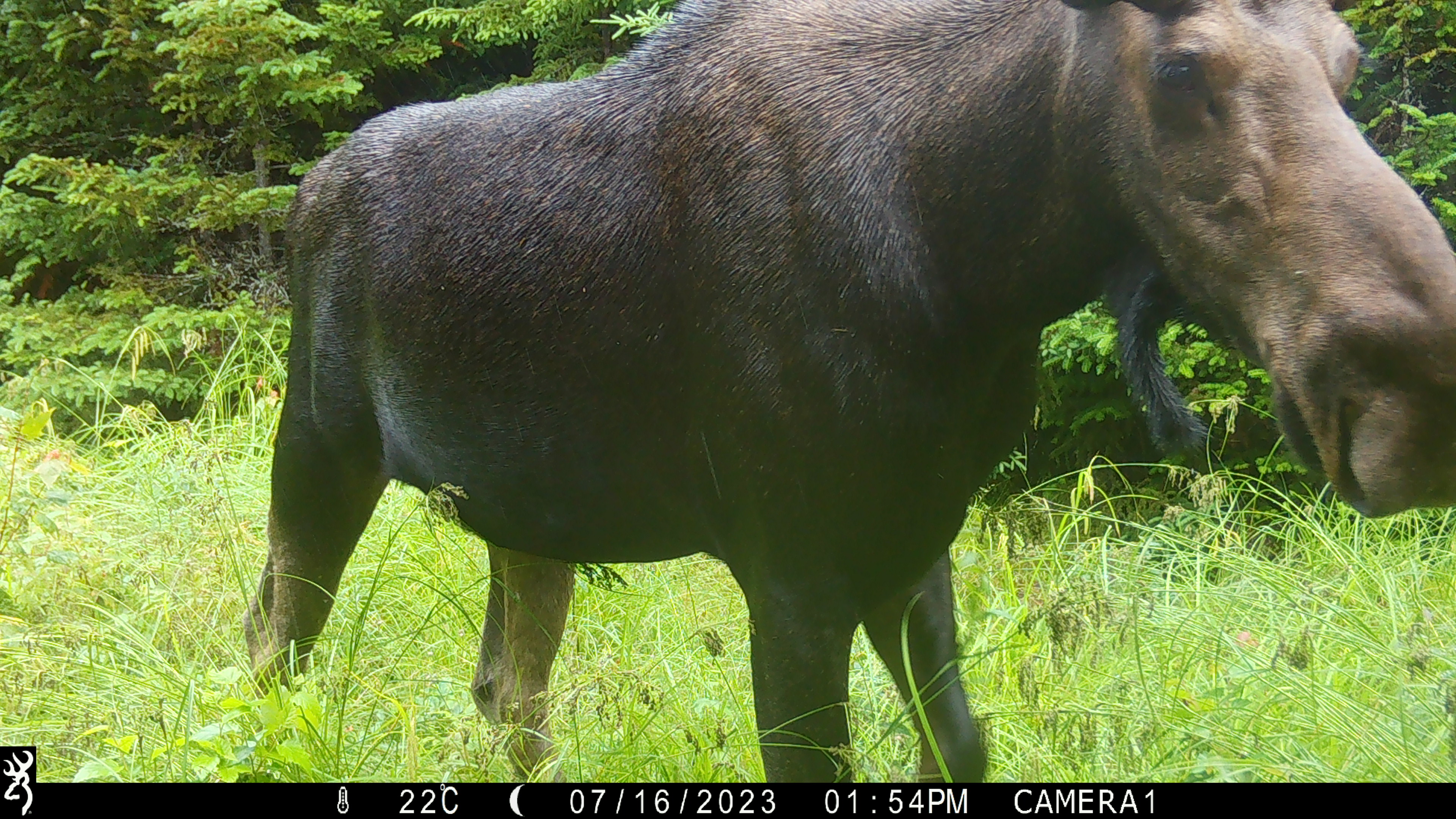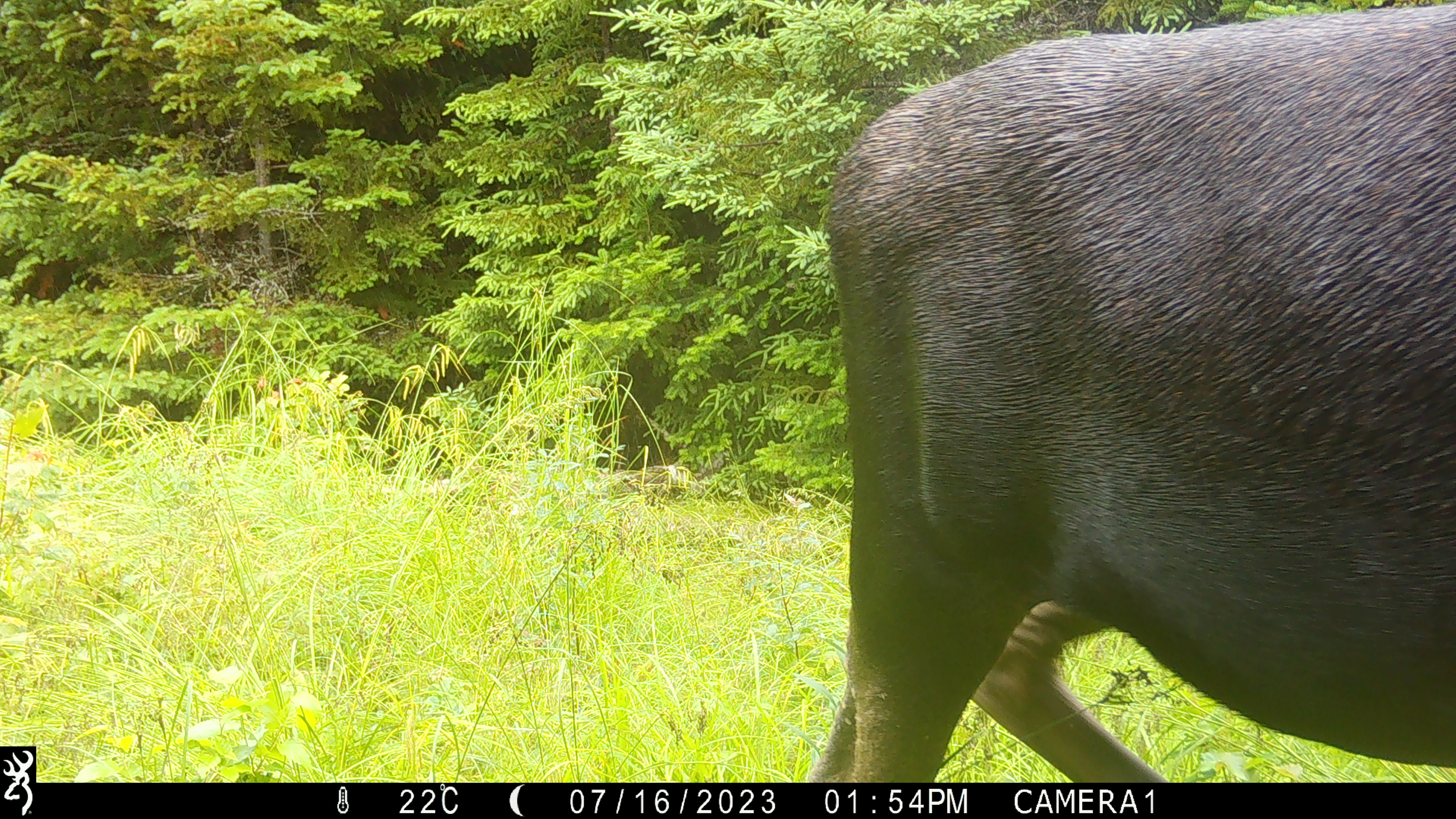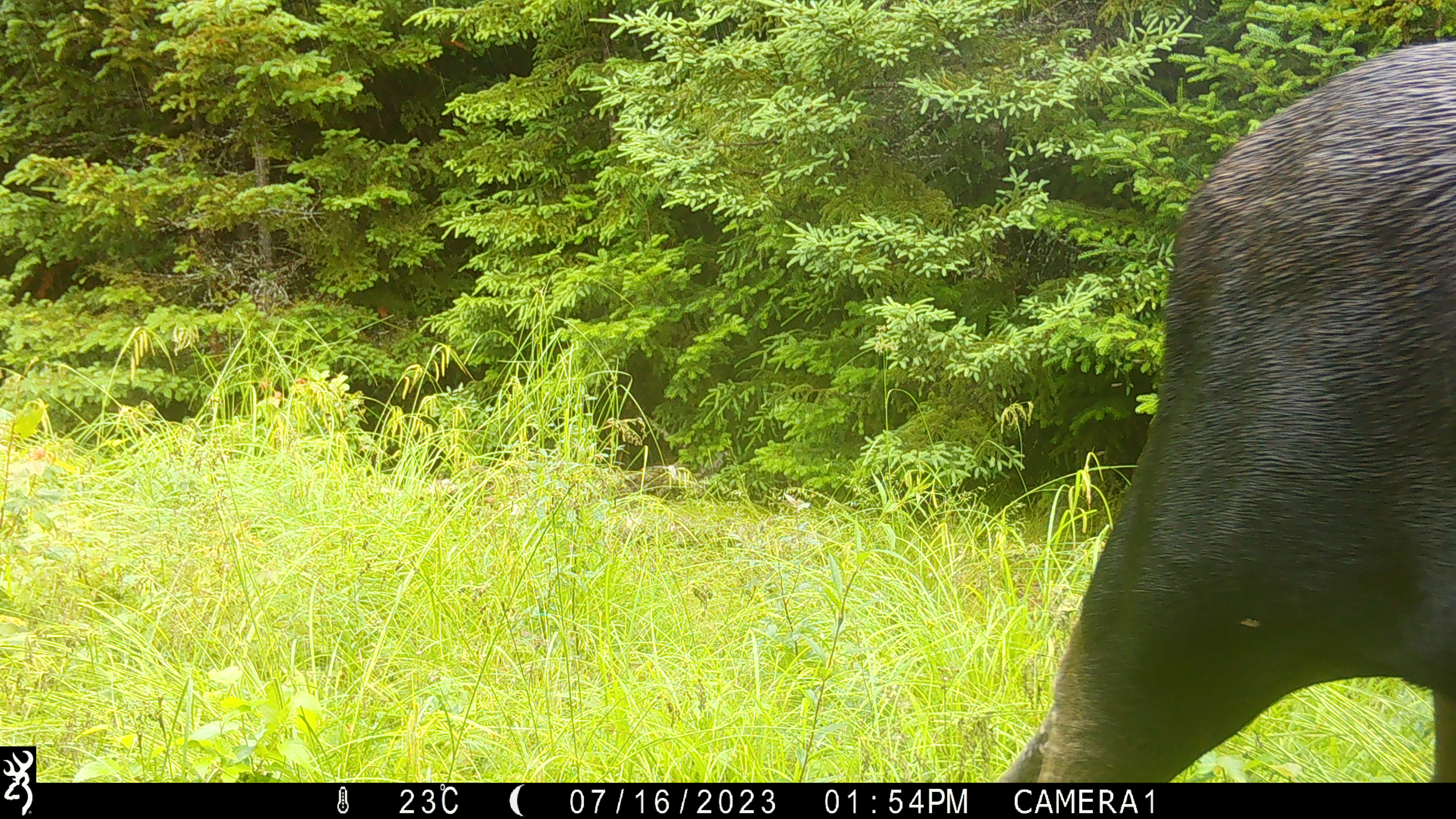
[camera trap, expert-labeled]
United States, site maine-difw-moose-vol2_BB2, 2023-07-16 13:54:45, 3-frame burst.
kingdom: Animalia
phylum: Chordata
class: Mammalia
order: Artiodactyla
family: Cervidae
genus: Alces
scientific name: Alces alces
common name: moose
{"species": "moose (Alces alces)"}